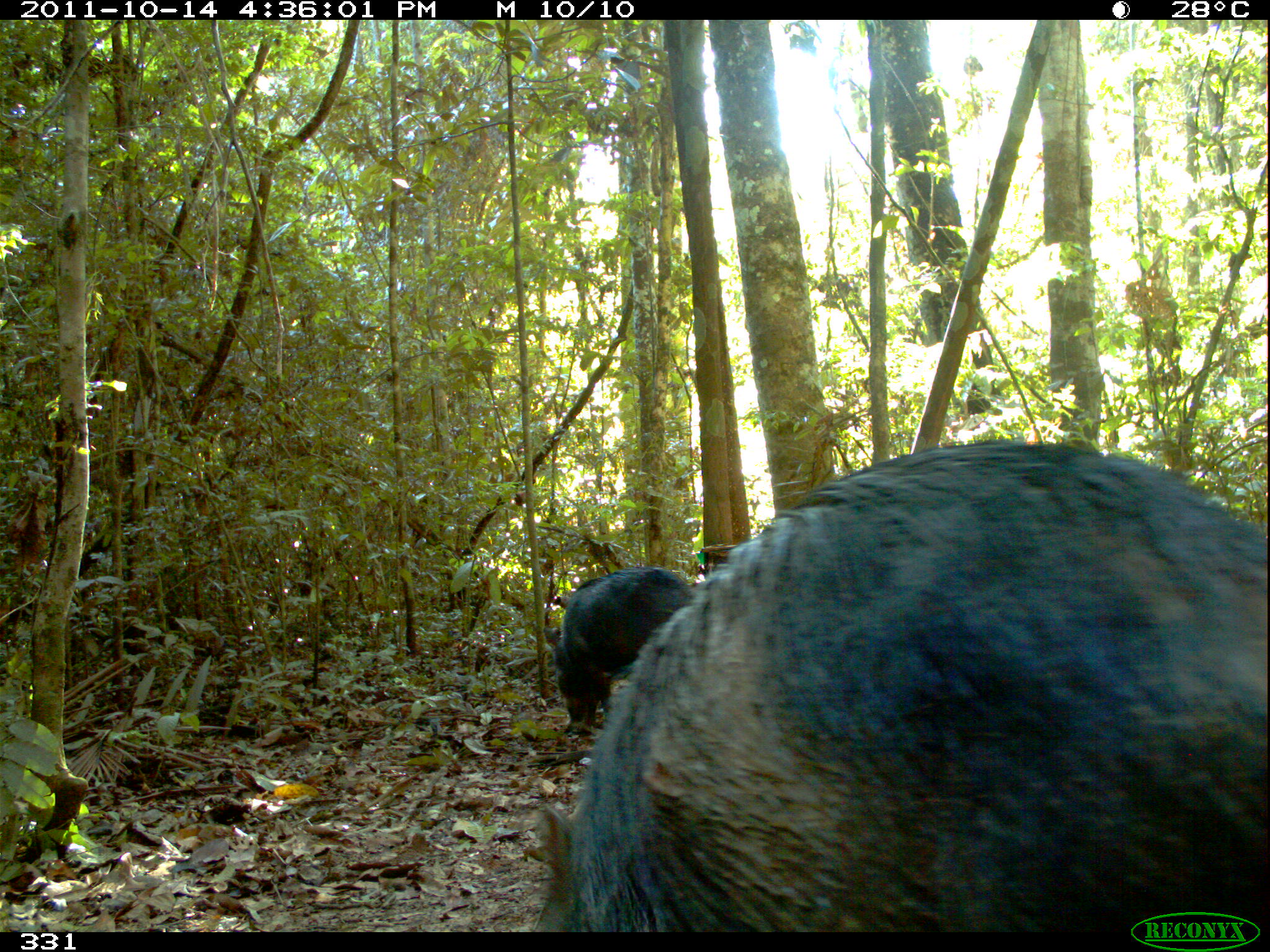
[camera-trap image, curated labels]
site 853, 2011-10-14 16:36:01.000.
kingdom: Animalia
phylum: Chordata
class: Mammalia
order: Artiodactyla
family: Tayassuidae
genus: Tayassu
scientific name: Tayassu pecari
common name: white-lipped peccary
Tayassu pecari (white-lipped peccary).